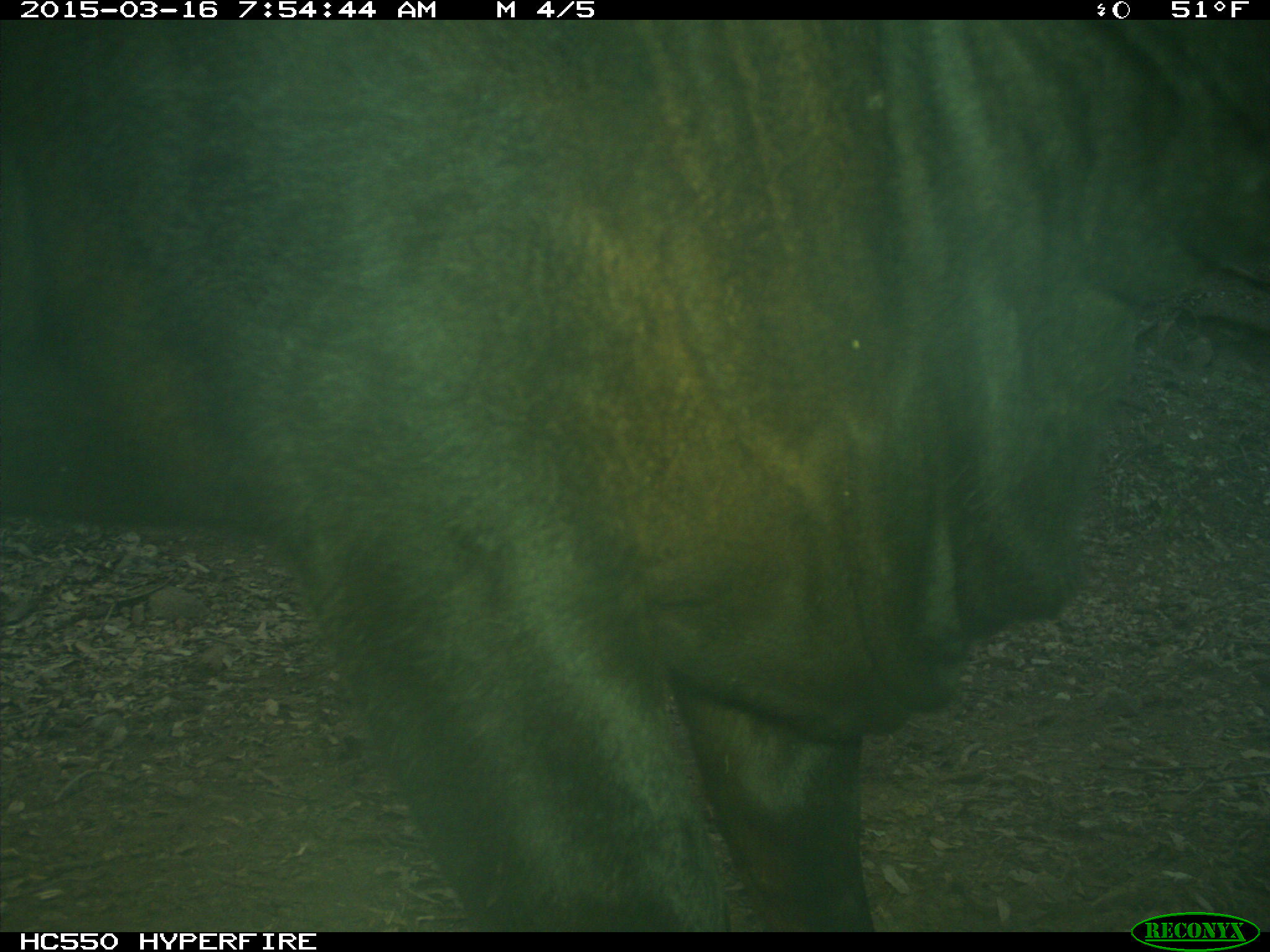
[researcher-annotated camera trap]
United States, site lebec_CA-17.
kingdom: Animalia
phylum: Chordata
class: Mammalia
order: Artiodactyla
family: Bovidae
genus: Bos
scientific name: Bos taurus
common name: domestic cow